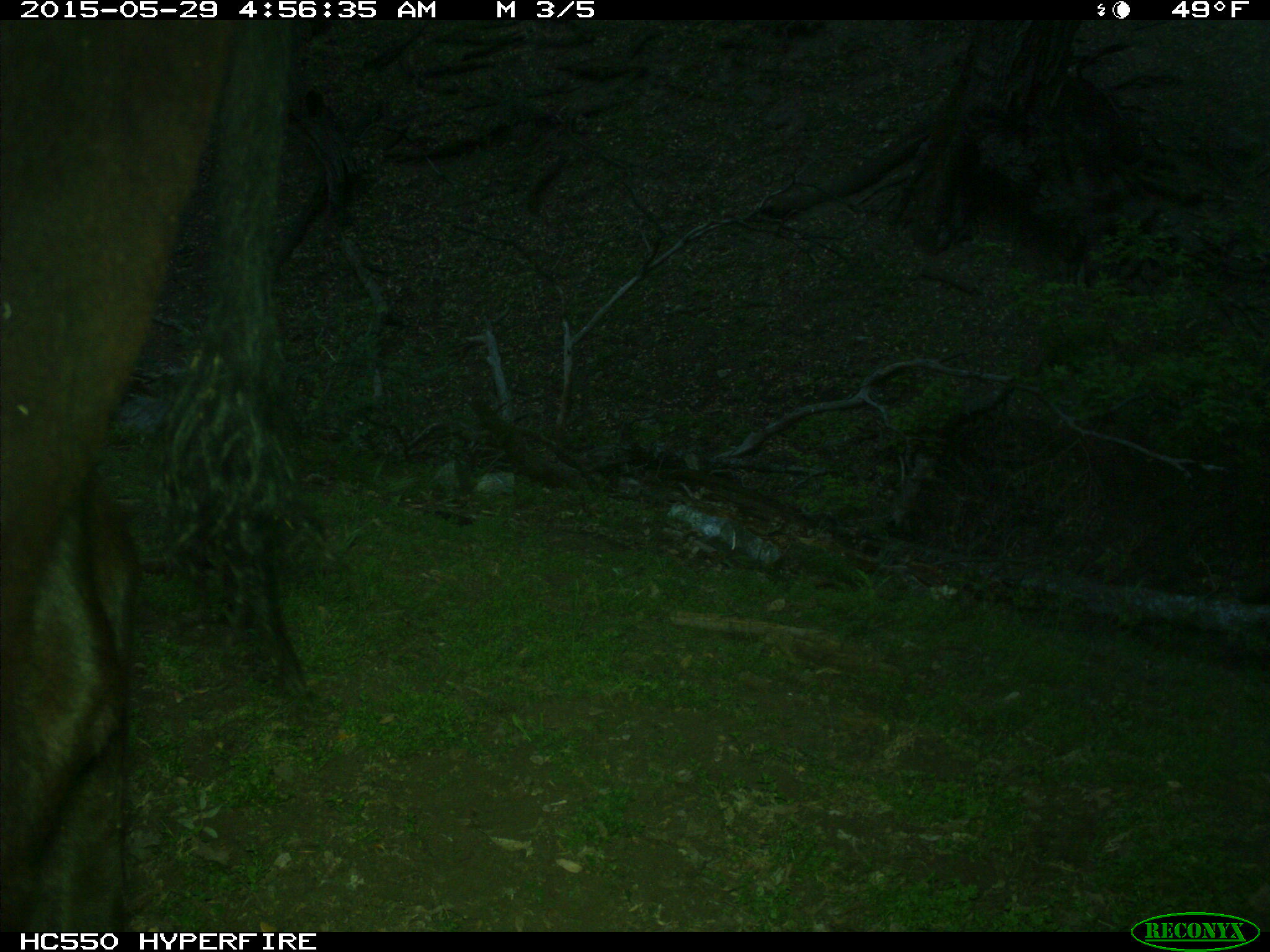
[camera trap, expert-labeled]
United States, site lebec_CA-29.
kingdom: Animalia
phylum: Chordata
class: Mammalia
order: Artiodactyla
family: Bovidae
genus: Bos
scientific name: Bos taurus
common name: domestic cow